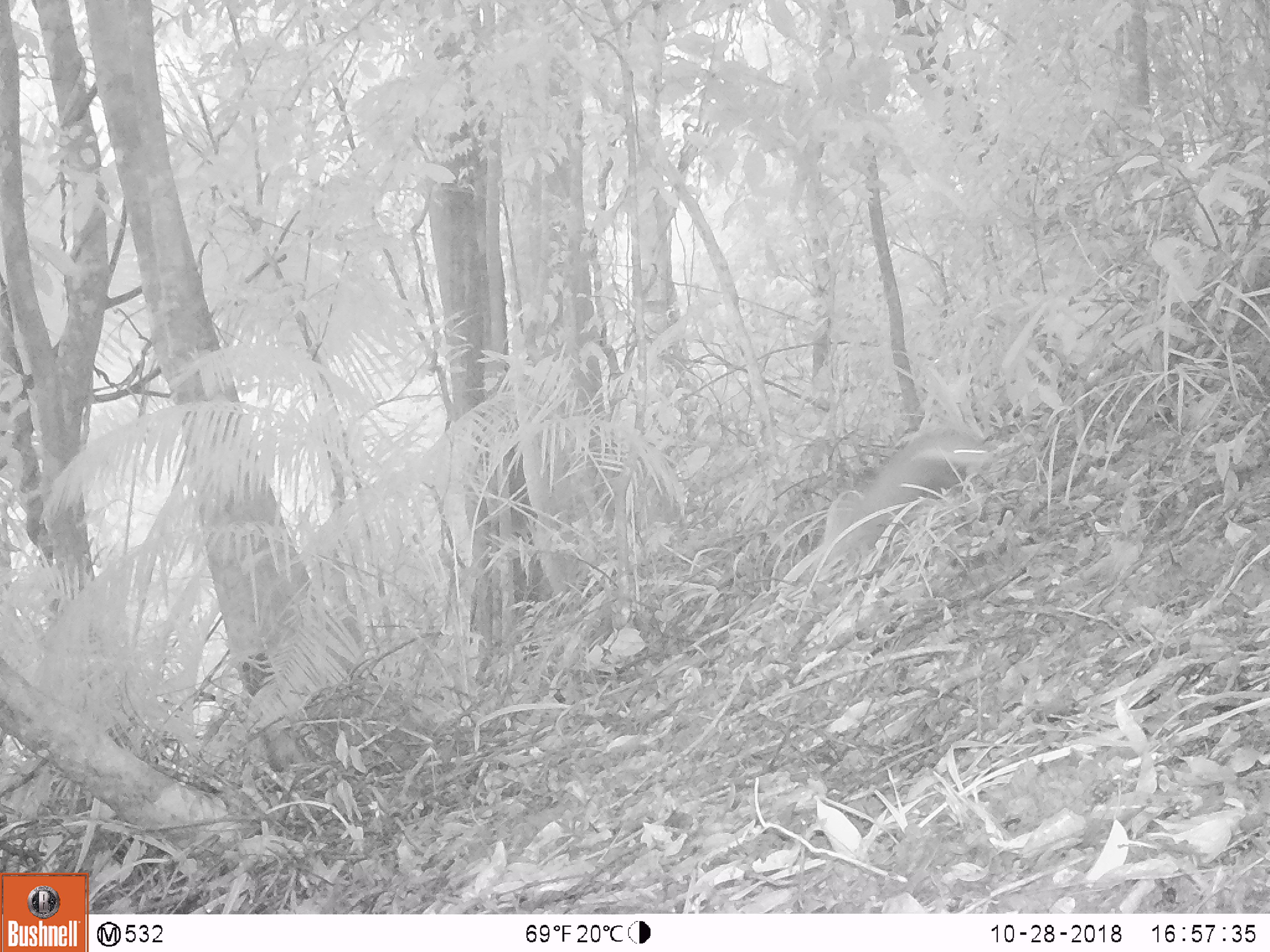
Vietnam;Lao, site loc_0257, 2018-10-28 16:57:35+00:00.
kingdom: Animalia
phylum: Chordata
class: Mammalia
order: Carnivora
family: Herpestidae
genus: Urva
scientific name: Urva urva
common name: crab-eating mongoose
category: crab eating mongoose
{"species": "crab eating mongoose (crab-eating mongoose) (Urva urva)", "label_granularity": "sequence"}